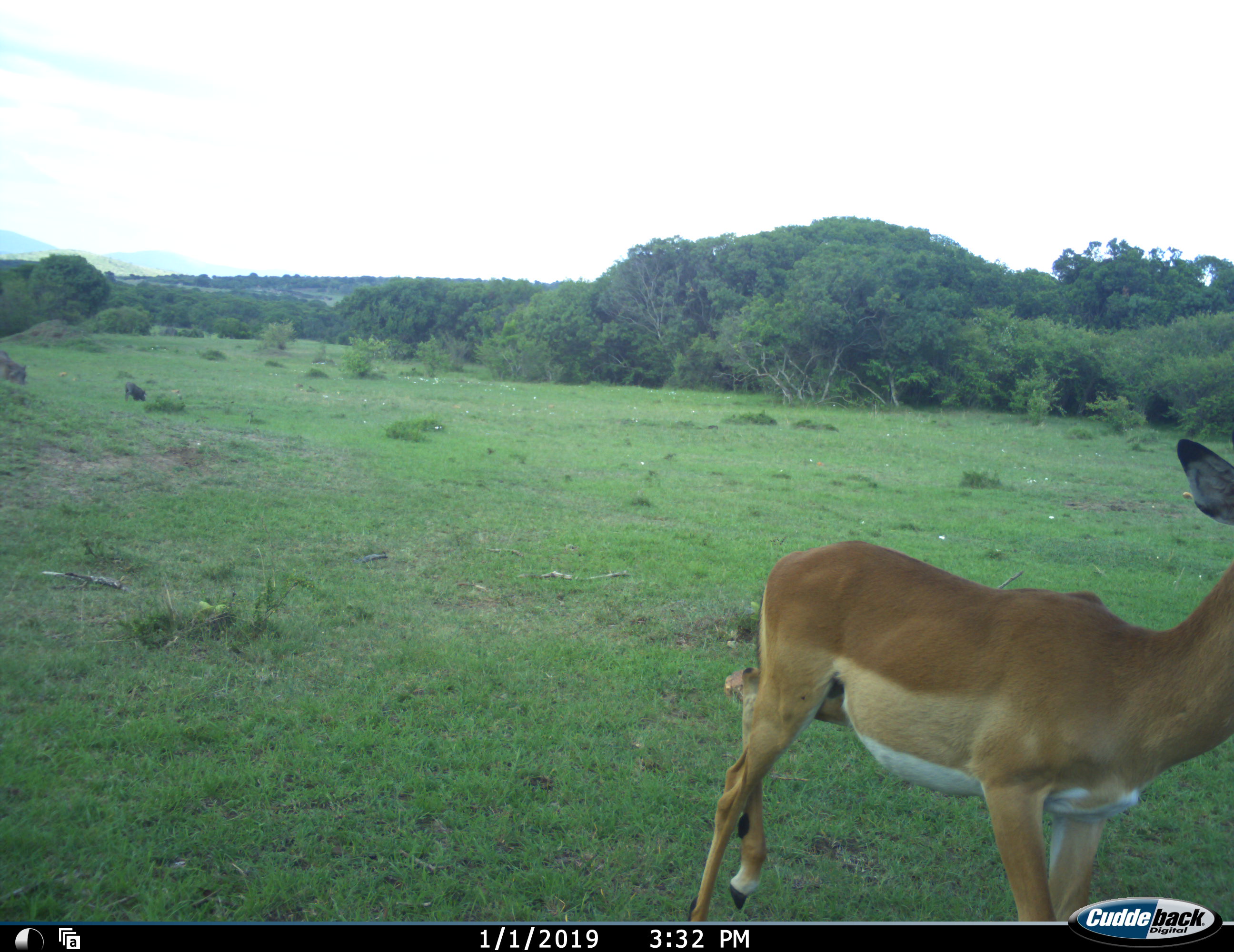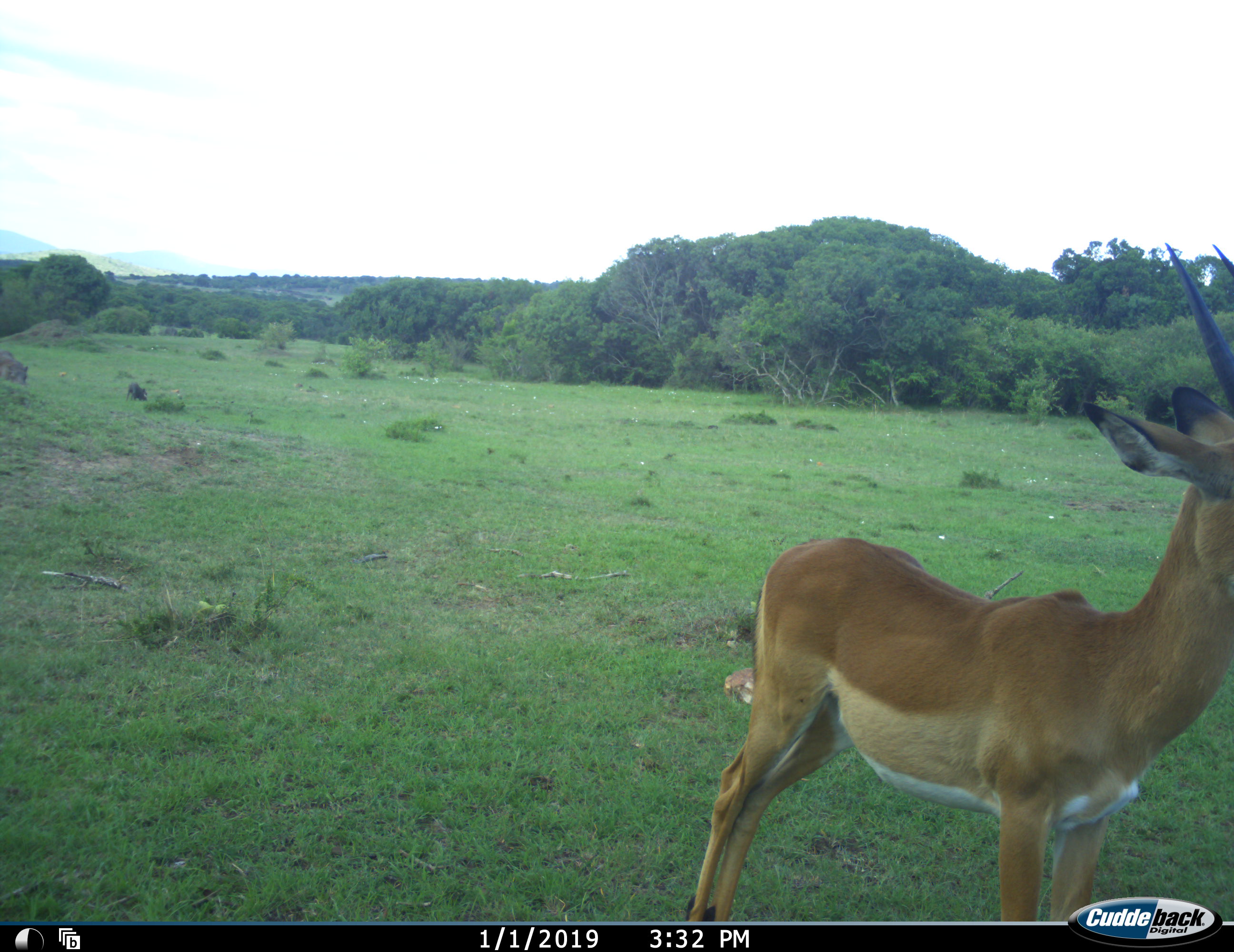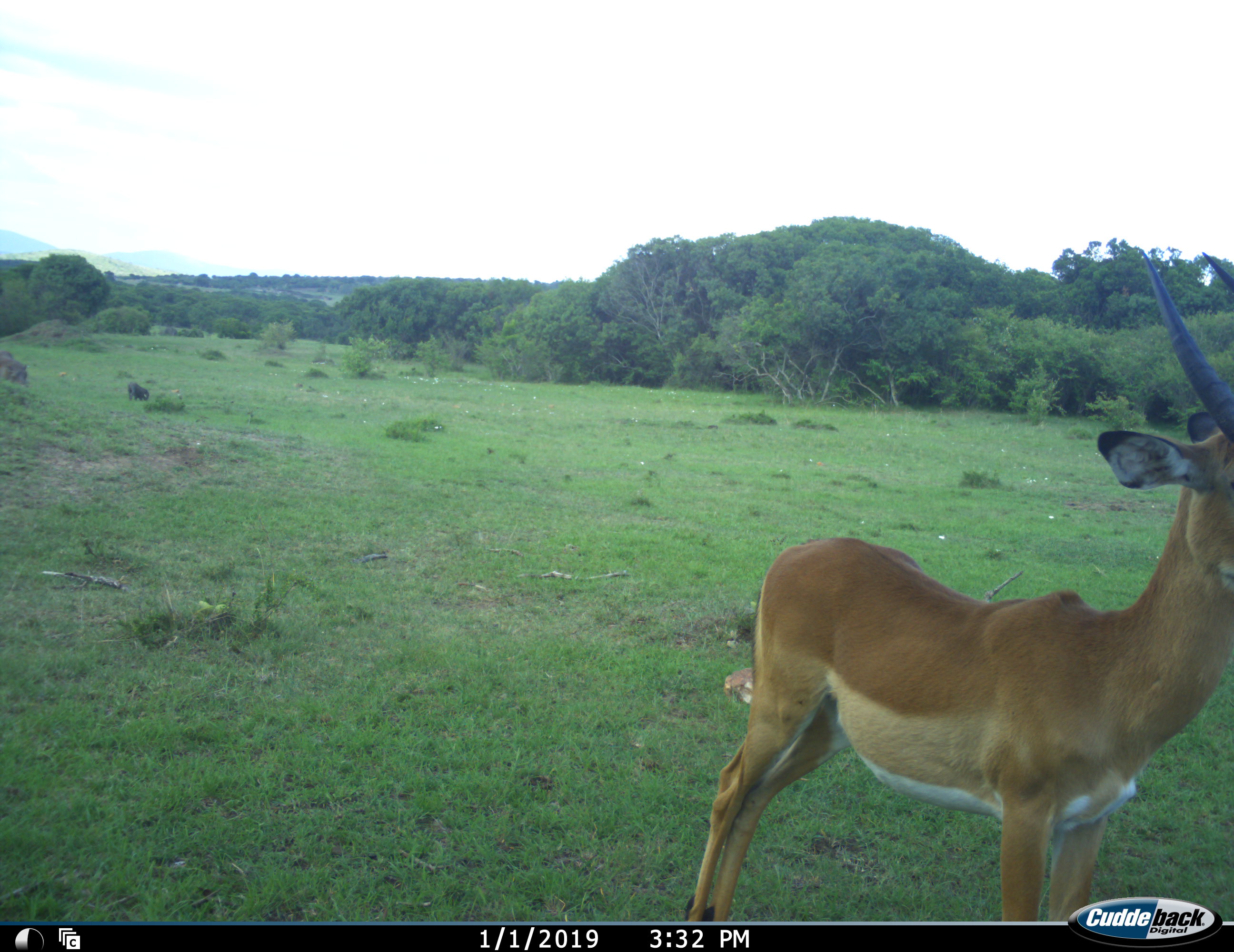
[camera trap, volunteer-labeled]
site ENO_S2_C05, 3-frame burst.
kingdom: Animalia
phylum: Chordata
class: Mammalia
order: Artiodactyla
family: Bovidae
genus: Aepyceros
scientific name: Aepyceros melampus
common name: impala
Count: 1.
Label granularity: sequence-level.